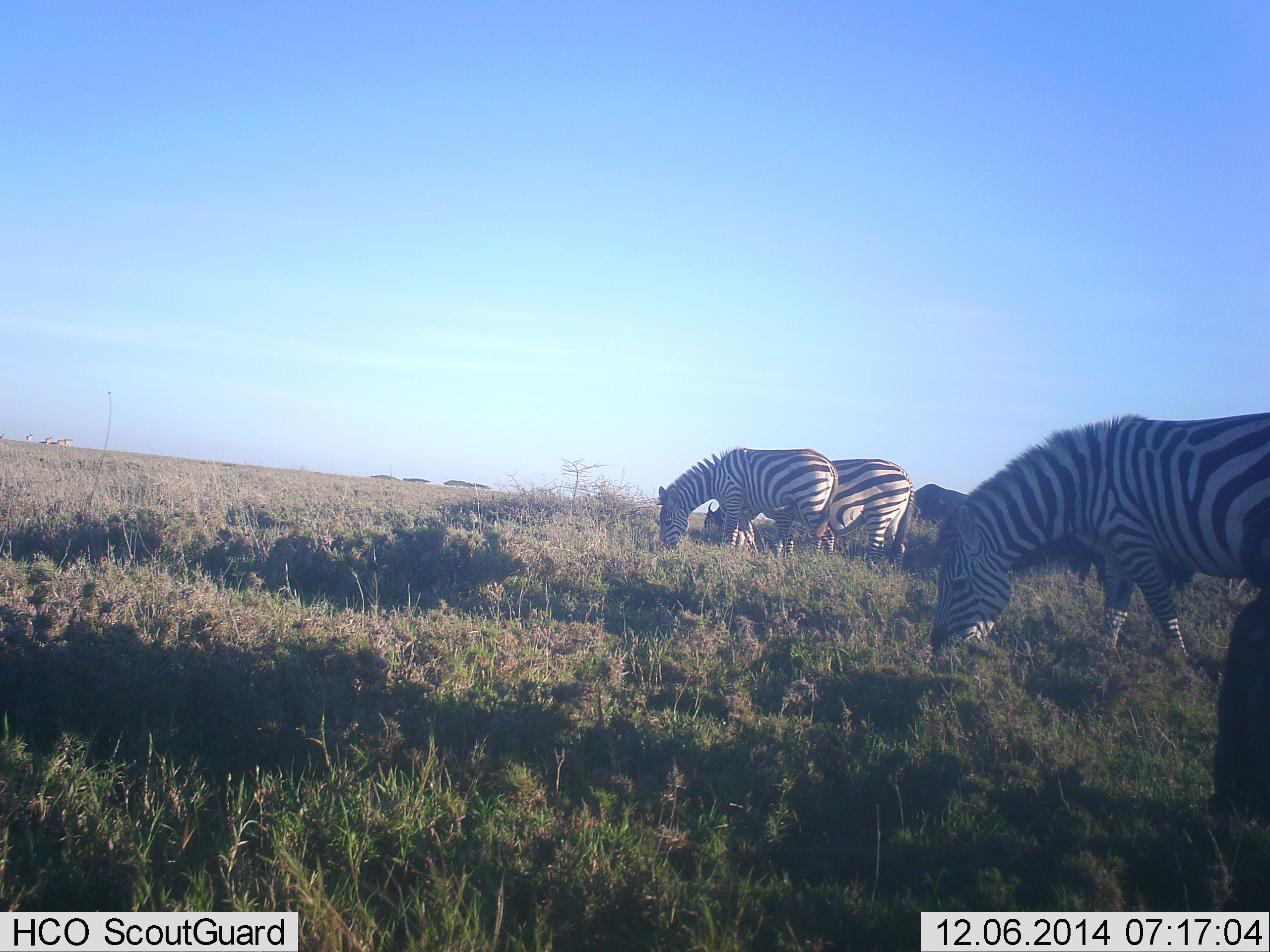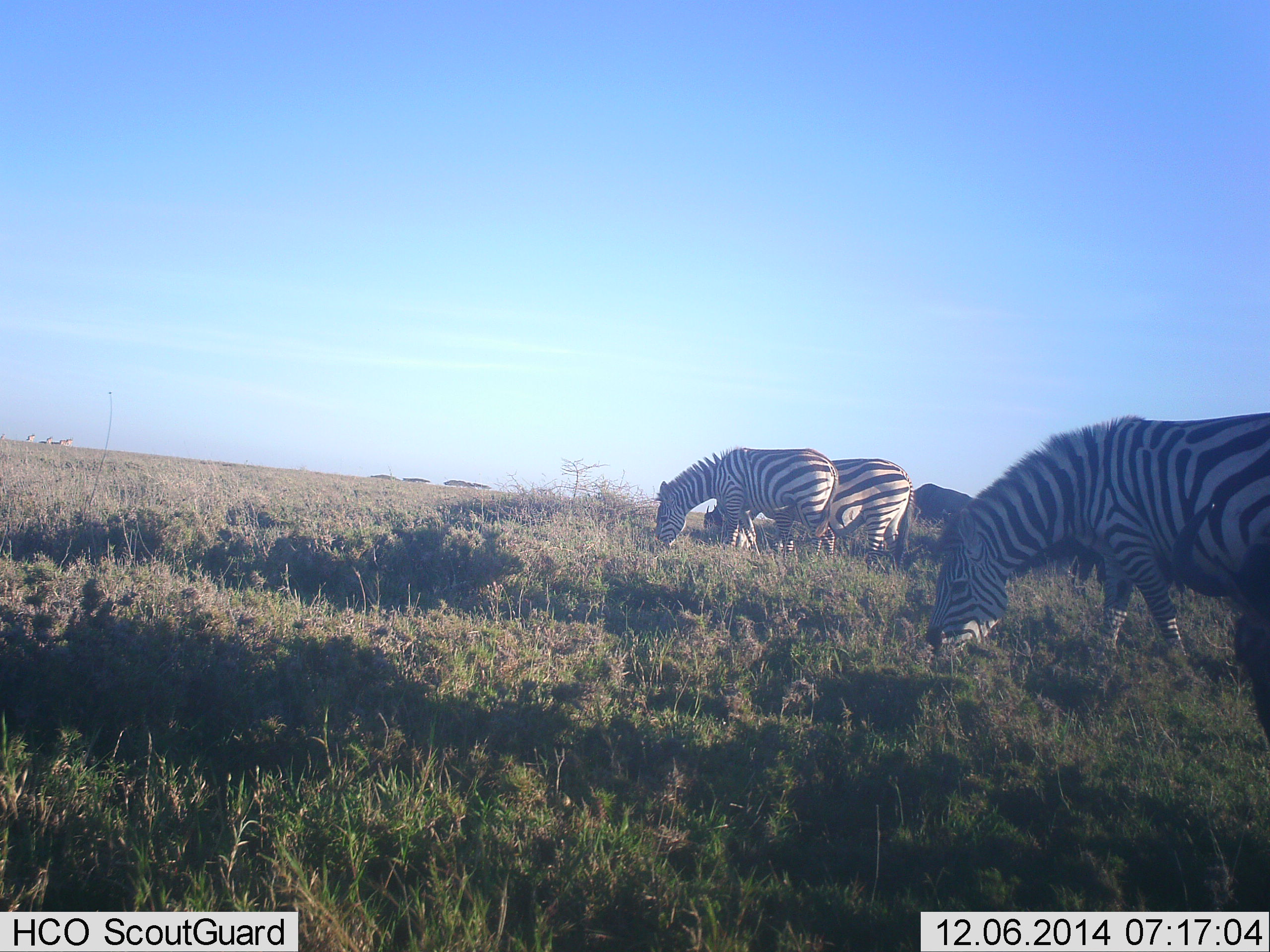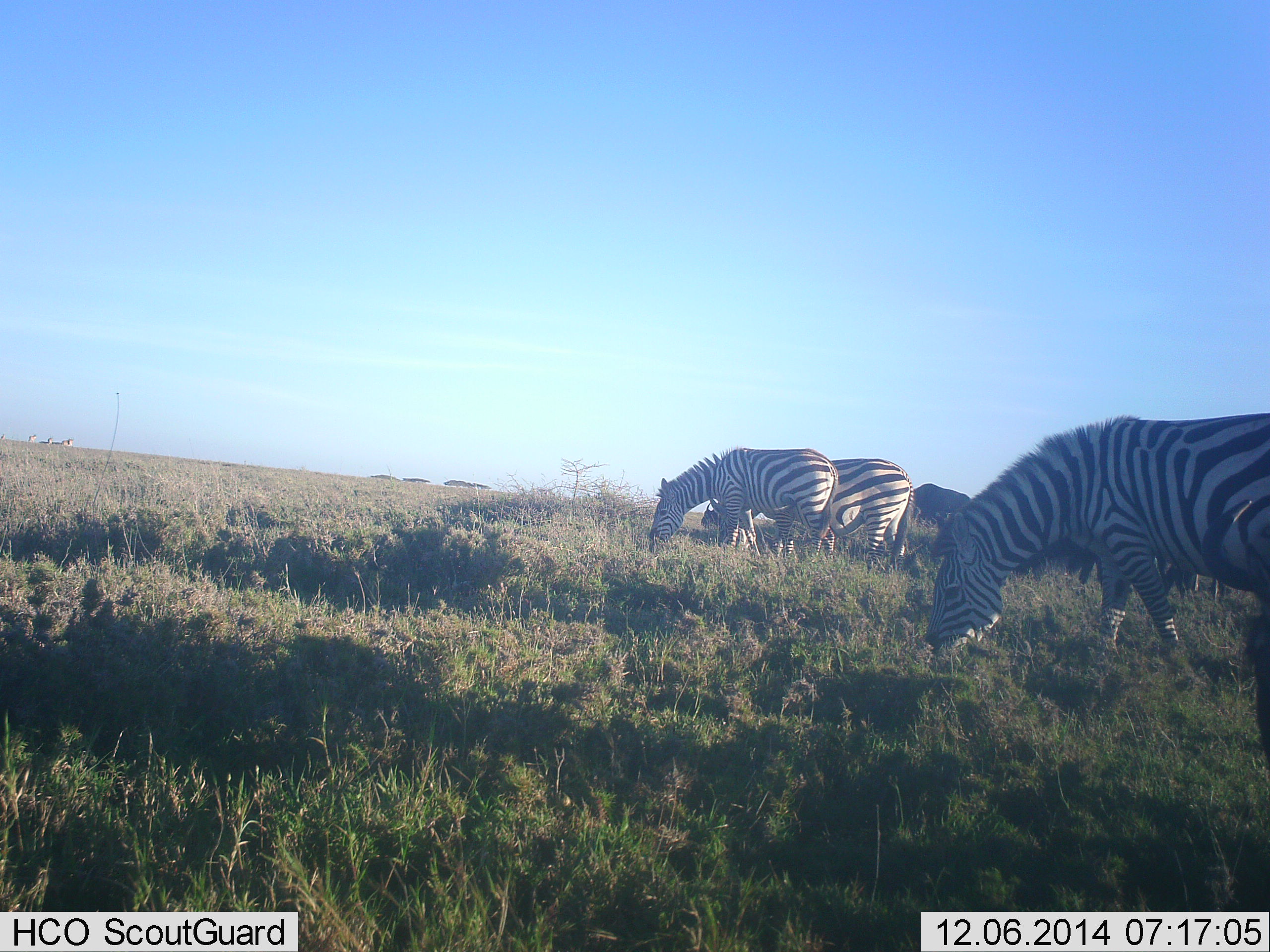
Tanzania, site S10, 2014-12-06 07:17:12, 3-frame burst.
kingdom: Animalia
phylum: Chordata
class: Mammalia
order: Perissodactyla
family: Equidae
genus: Equus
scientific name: Equus quagga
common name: plains zebra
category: zebra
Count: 3.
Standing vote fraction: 18%.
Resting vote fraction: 6%.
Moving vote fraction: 12%.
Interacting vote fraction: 0%.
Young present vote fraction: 0%.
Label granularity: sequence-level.